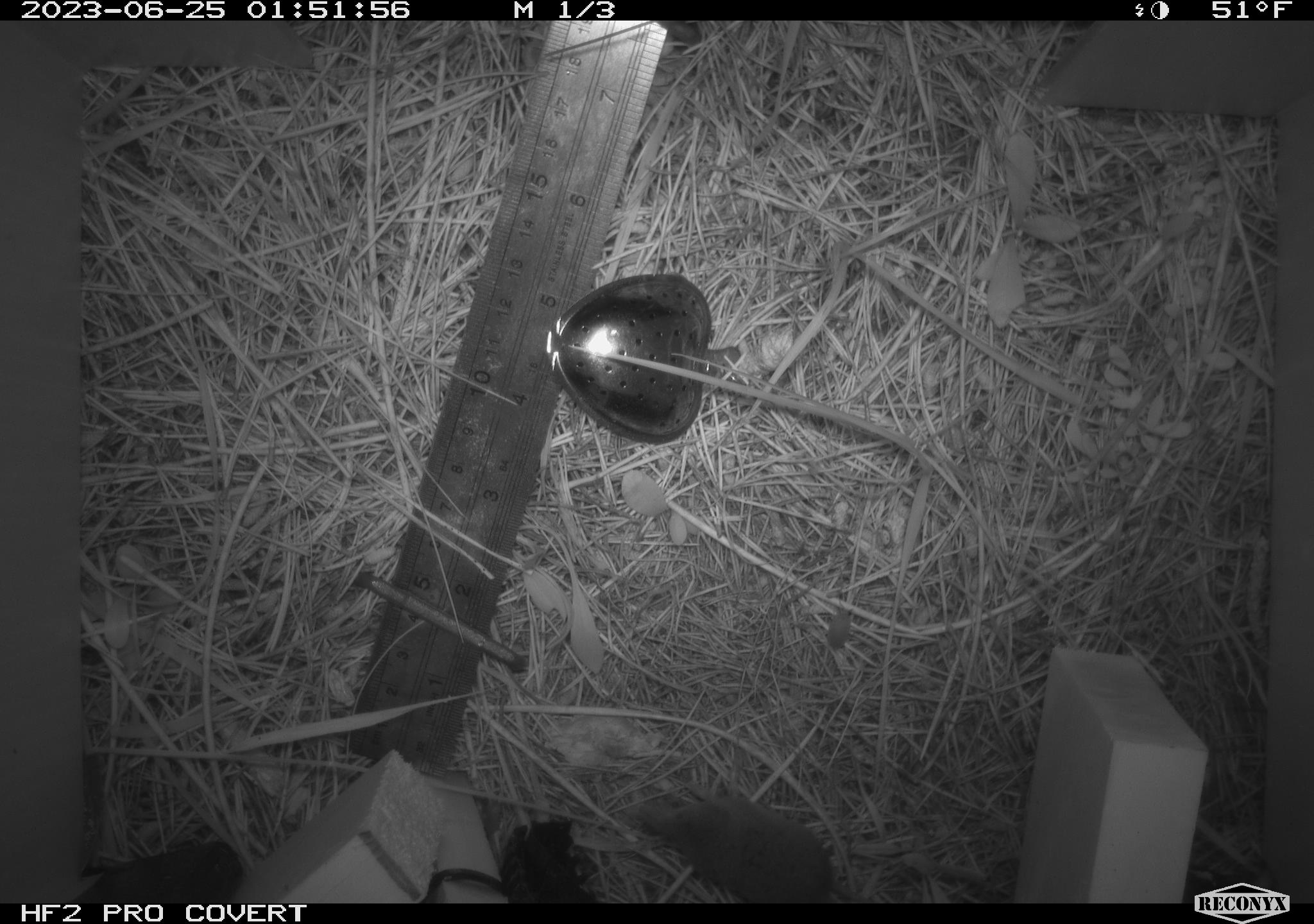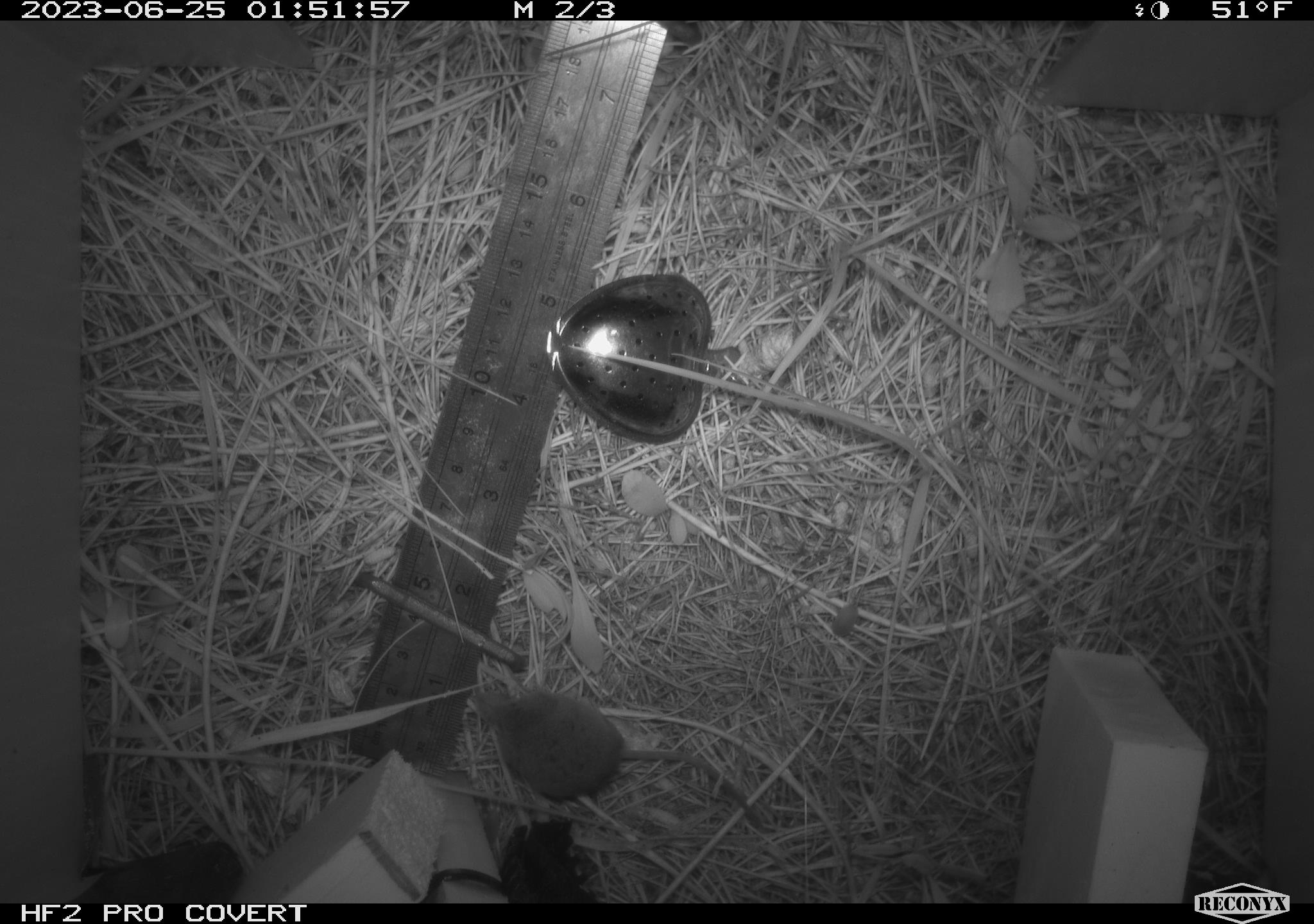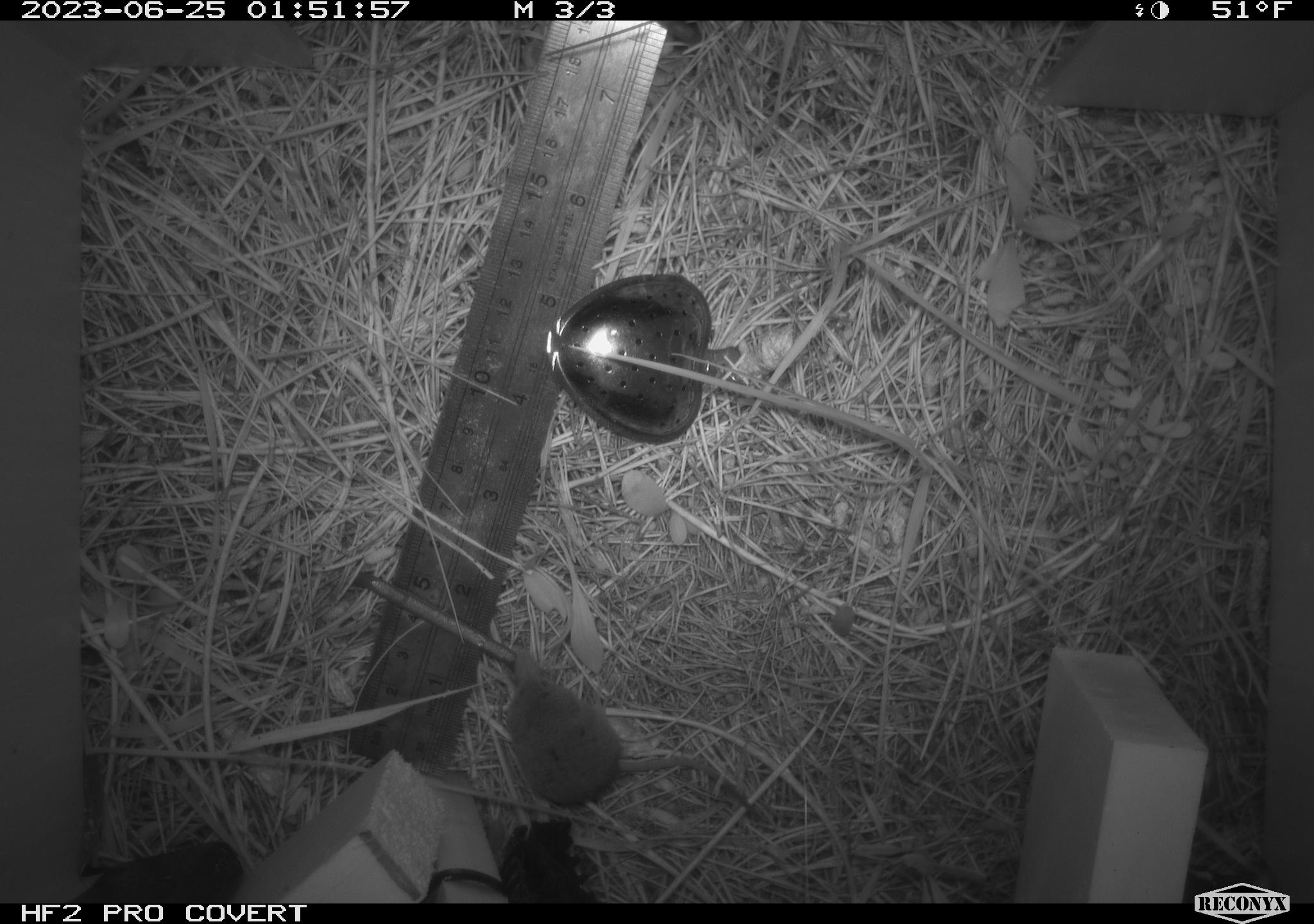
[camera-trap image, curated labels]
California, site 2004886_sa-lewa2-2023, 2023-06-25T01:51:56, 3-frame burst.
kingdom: Animalia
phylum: Chordata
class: Mammalia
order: Eulipotyphla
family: Soricidae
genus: Sorex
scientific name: Sorex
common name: long-tailed shrew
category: sorex species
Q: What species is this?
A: Sorex species (long-tailed shrew) (Sorex).